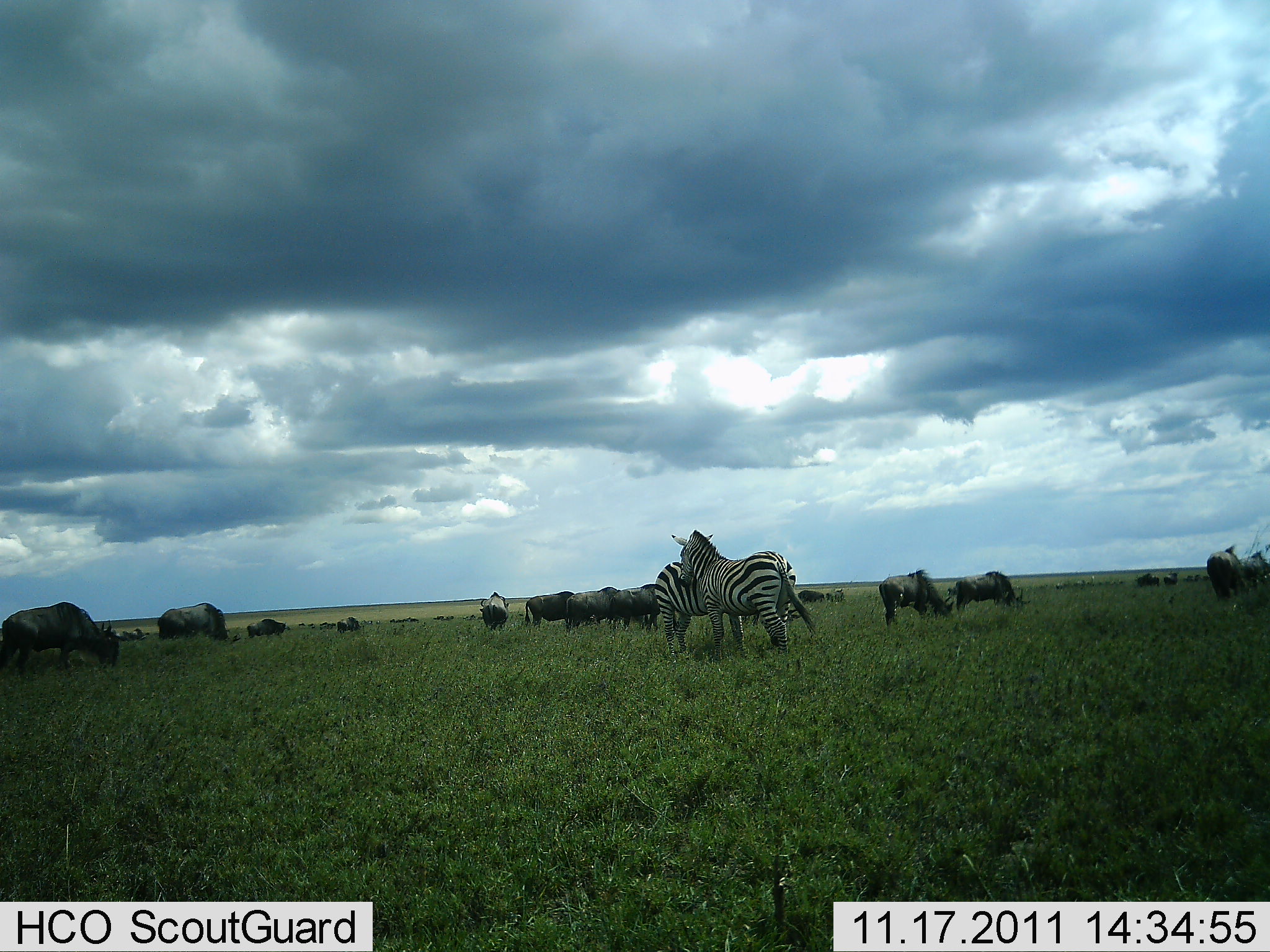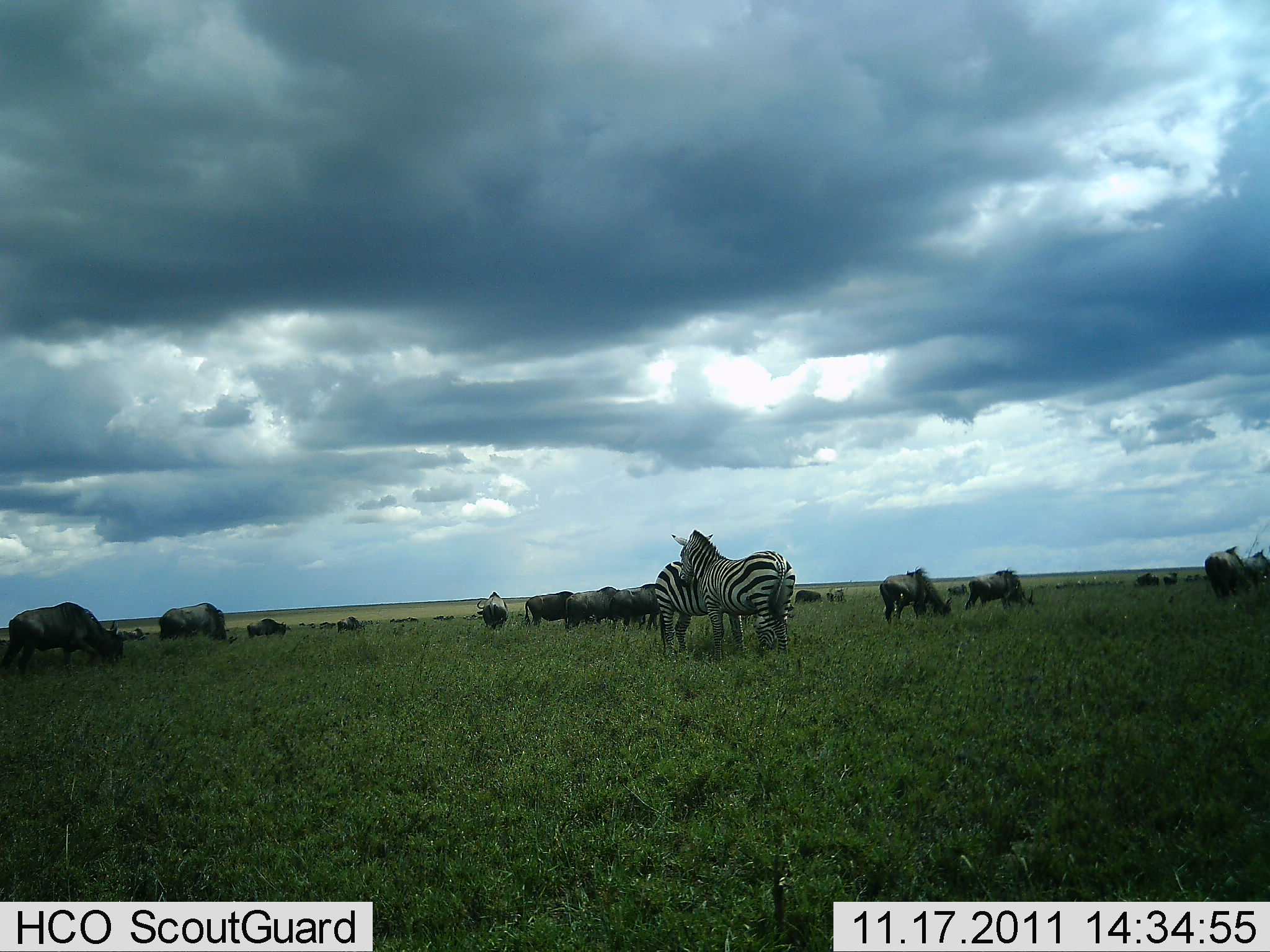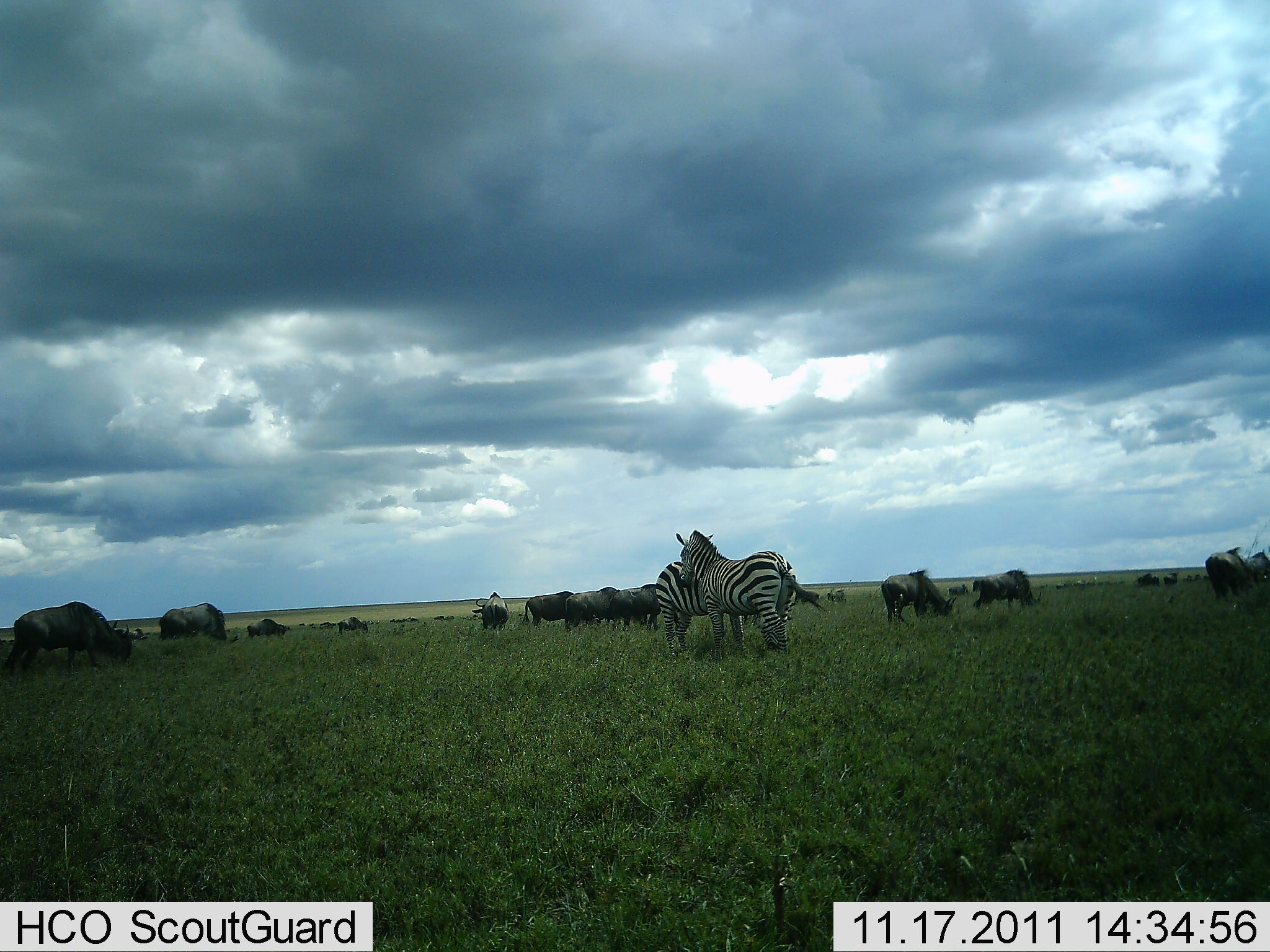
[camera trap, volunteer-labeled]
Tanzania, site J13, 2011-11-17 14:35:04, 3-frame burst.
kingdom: Animalia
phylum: Chordata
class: Mammalia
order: Artiodactyla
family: Bovidae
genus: Connochaetes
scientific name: Connochaetes taurinus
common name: blue wildebeest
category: wildebeest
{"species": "wildebeest (blue wildebeest) (Connochaetes taurinus)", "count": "11-50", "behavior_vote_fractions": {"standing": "38%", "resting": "8%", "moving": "0%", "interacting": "0%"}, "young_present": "0%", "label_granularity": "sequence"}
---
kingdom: Animalia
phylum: Chordata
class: Mammalia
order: Perissodactyla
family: Equidae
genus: Equus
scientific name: Equus quagga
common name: plains zebra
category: zebra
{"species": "zebra (plains zebra) (Equus quagga)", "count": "2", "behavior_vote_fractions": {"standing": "88%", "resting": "0%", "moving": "0%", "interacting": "12%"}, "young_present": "0%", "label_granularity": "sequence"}